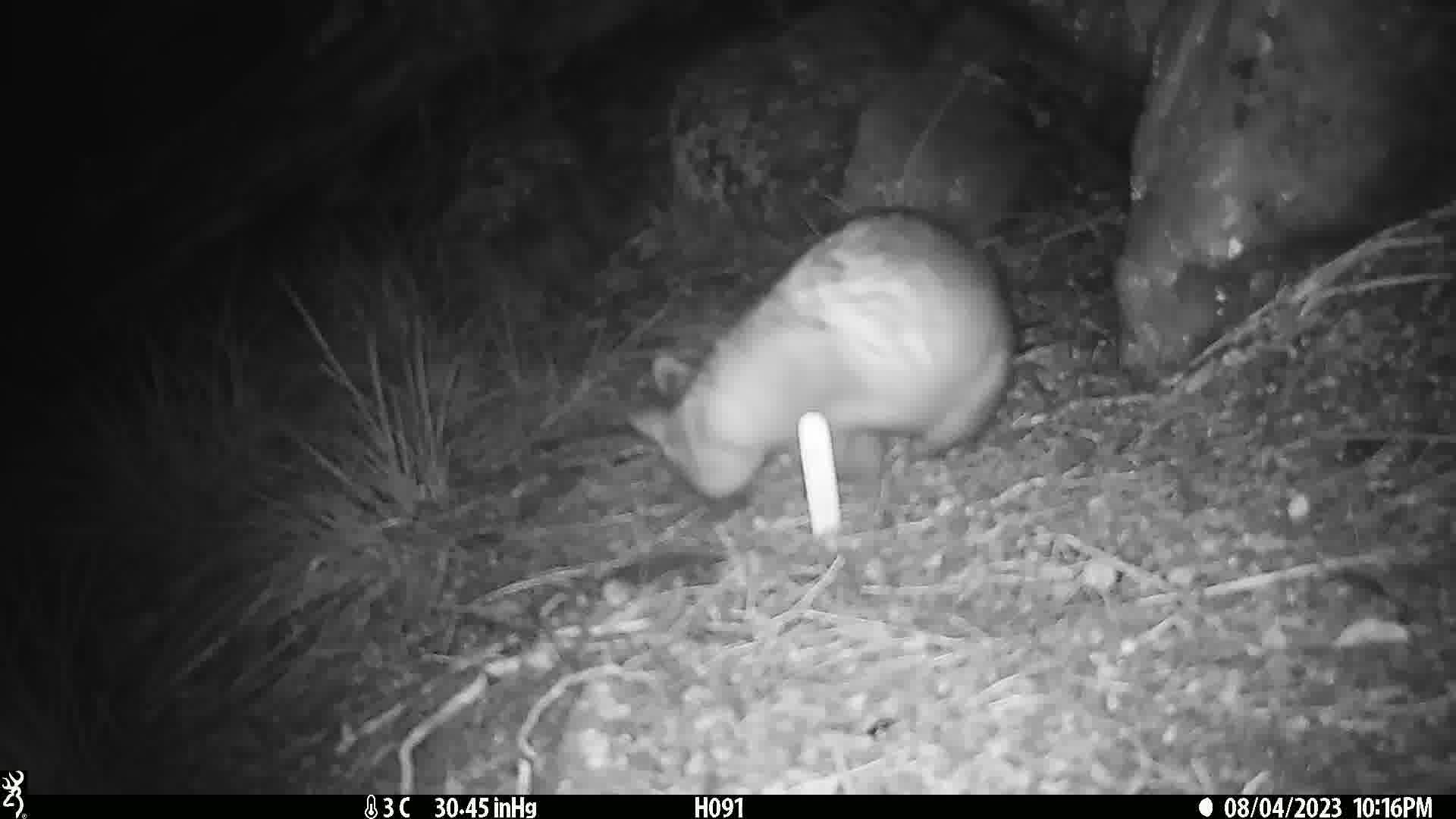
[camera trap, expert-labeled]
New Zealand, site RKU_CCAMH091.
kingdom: Animalia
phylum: Chordata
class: Mammalia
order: Diprotodontia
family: Phalangeridae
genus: Trichosurus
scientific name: Trichosurus vulpecula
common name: common brushtail possum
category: possum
Possum (common brushtail possum) (Trichosurus vulpecula).